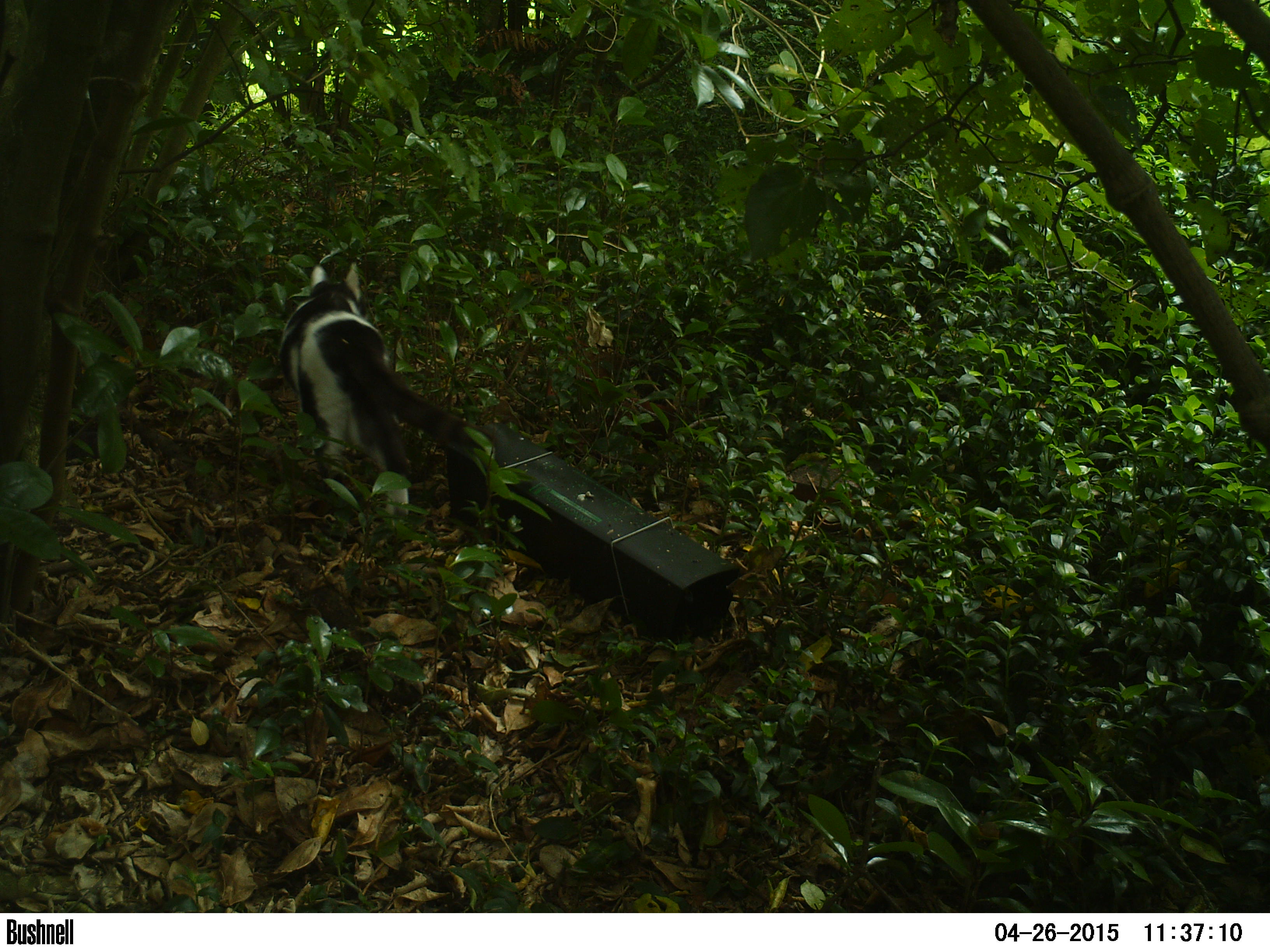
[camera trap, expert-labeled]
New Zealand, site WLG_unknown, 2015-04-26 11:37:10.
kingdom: Animalia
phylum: Chordata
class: Mammalia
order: Carnivora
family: Felidae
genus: Felis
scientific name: Felis catus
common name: domestic cat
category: cat